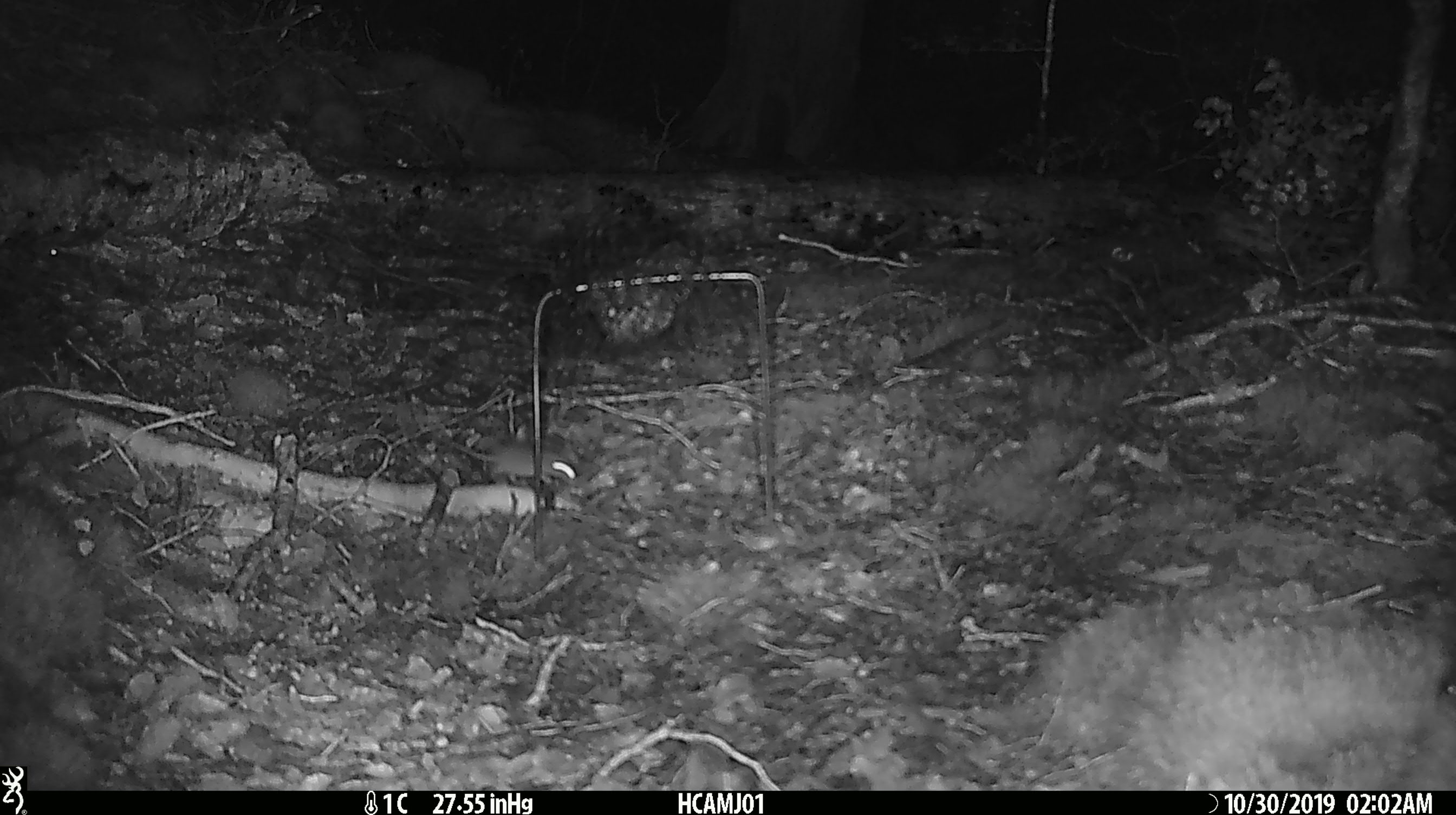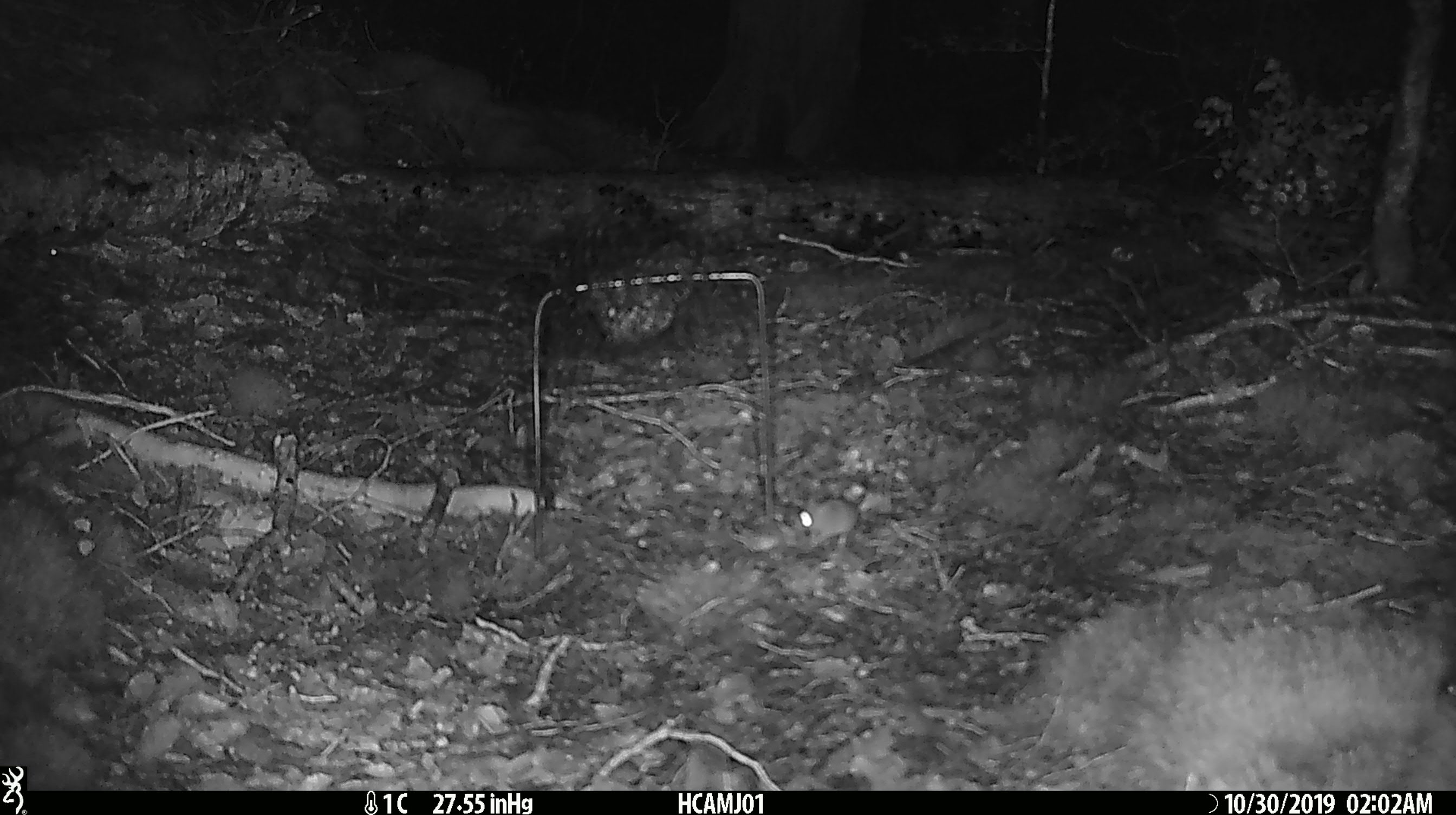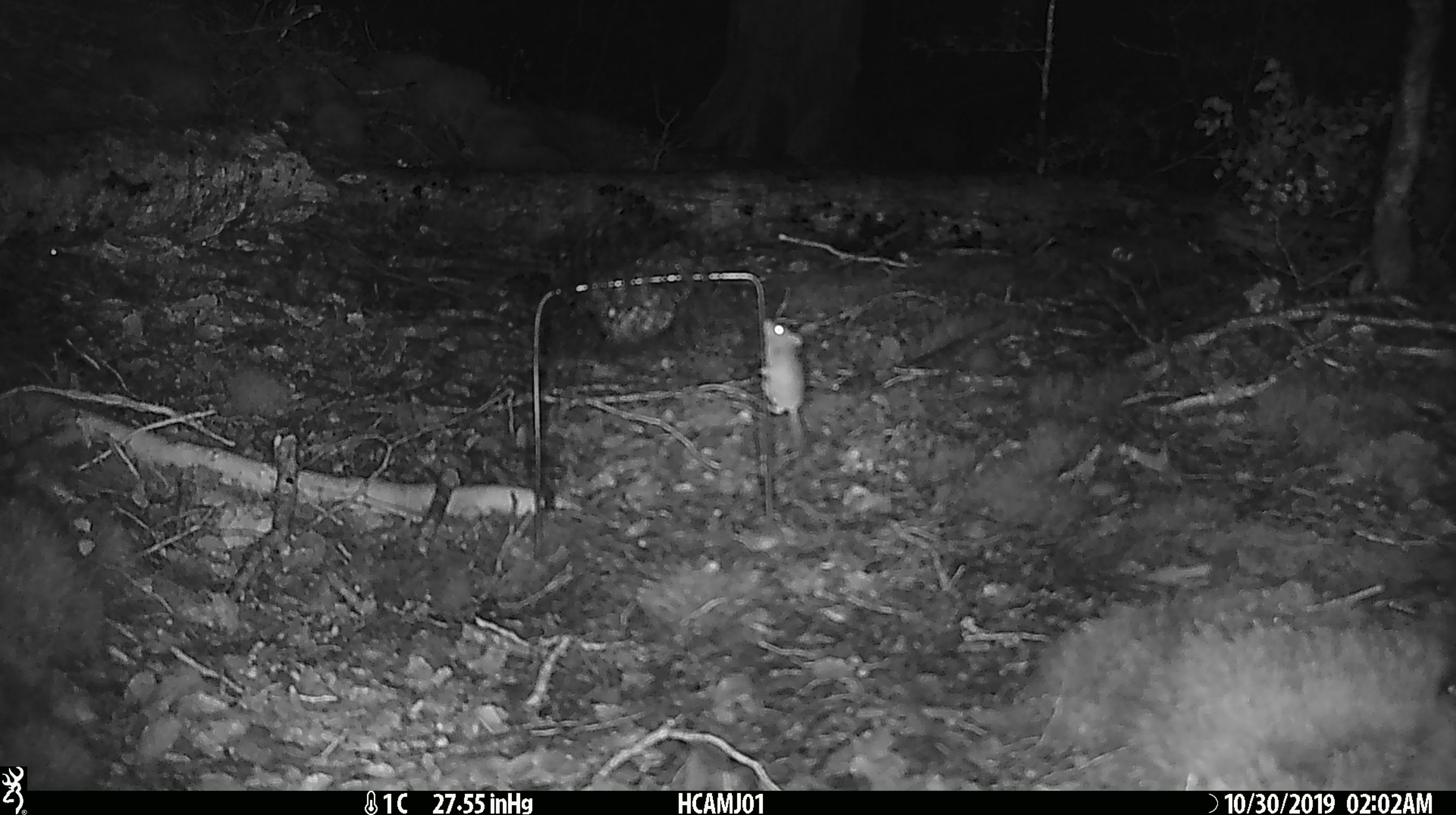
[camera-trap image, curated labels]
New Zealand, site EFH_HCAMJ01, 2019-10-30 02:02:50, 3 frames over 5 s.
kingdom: Animalia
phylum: Chordata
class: Mammalia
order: Rodentia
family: Muridae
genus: Mus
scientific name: Mus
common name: mouse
Mouse (Mus).